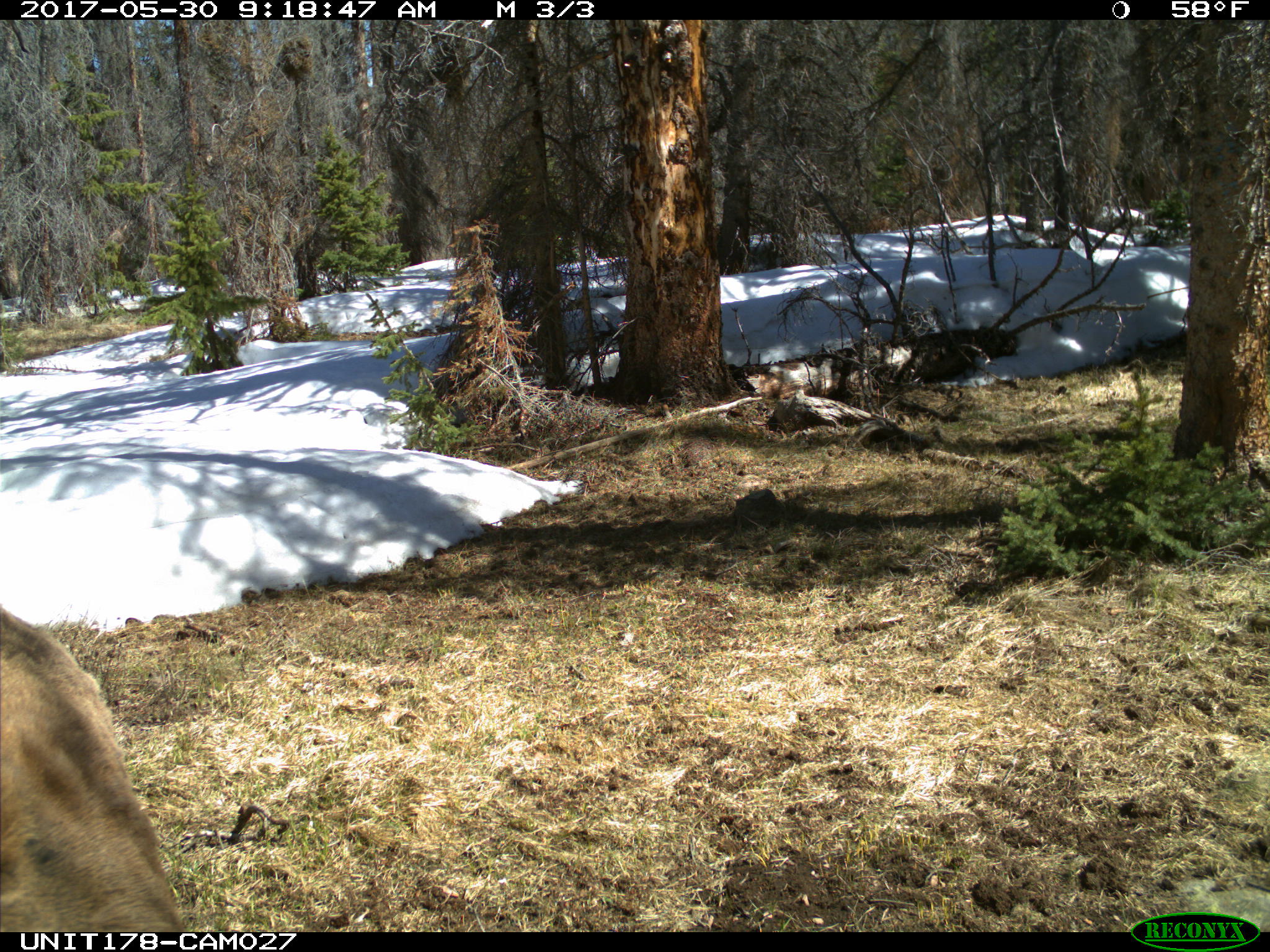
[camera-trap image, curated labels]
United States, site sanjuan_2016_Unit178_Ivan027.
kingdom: Animalia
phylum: Chordata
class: Mammalia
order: Artiodactyla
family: Cervidae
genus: Cervus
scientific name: Cervus elaphus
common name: red deer